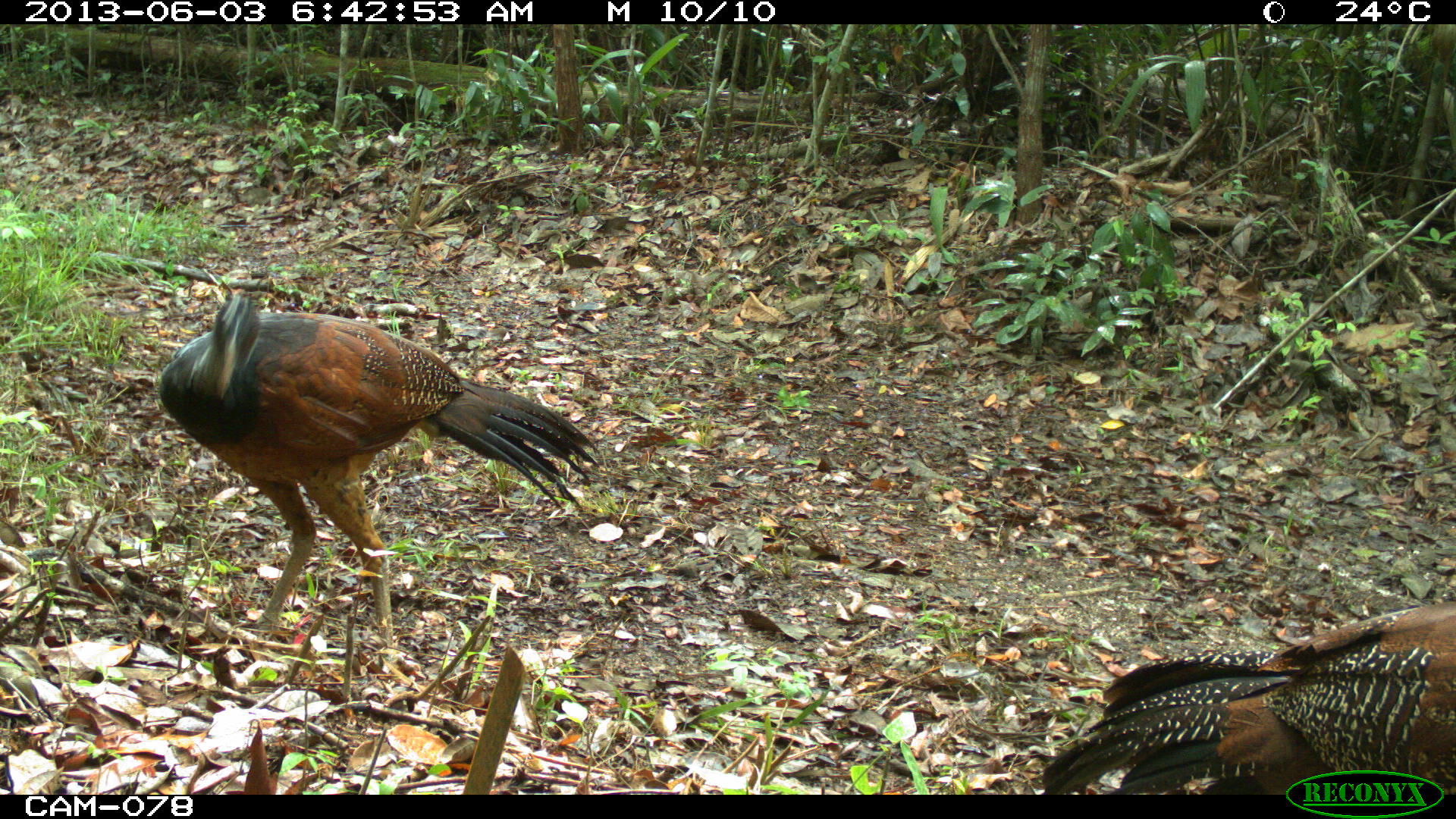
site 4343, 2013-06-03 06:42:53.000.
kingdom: Animalia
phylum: Chordata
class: Aves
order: Galliformes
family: Cracidae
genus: Crax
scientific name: Crax rubra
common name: great curassow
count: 2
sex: female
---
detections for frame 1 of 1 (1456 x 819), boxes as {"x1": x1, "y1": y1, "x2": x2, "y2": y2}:
crax rubra: {"x1": 153, "y1": 293, "x2": 596, "y2": 654}; {"x1": 1039, "y1": 604, "x2": 1456, "y2": 793}